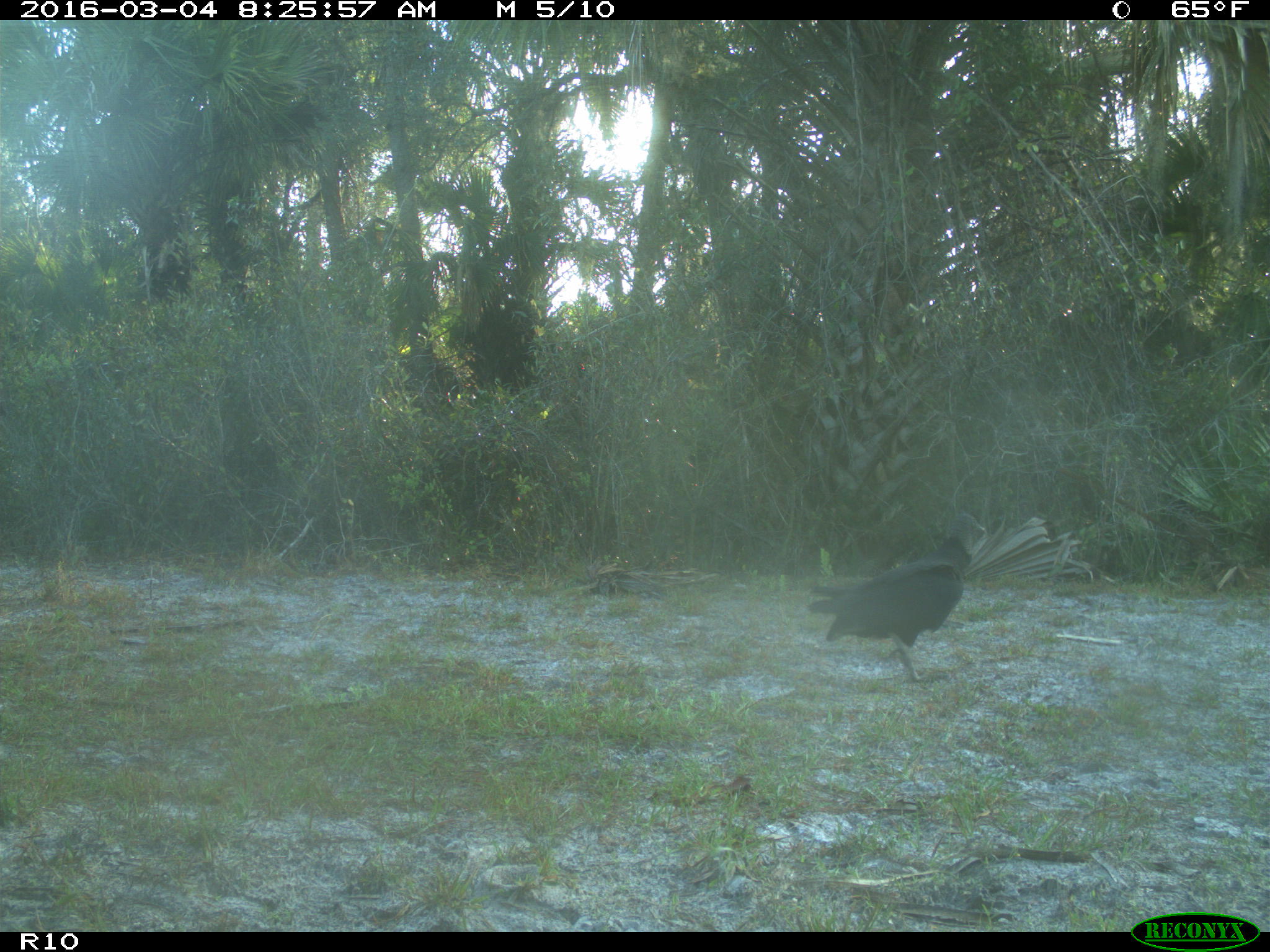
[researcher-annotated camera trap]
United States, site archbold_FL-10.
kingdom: Animalia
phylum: Chordata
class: Aves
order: Accipitriformes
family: Accipitridae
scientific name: Accipitridae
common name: acciptirids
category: unidentified accipitrid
Unidentified accipitrid (acciptirids) (Accipitridae).